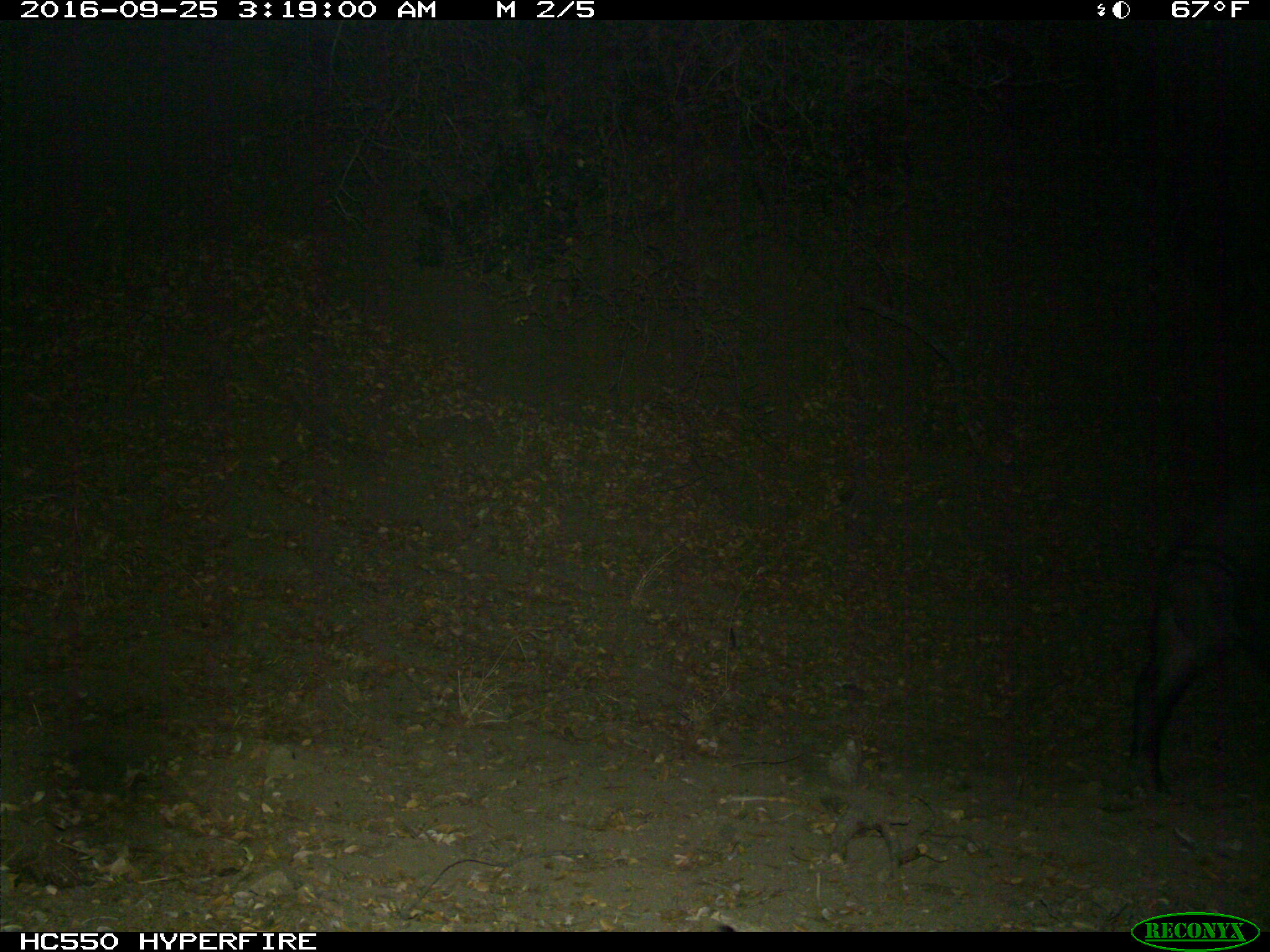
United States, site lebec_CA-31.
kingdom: Animalia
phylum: Chordata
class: Mammalia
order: Artiodactyla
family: Suidae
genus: Sus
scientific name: Sus scrofa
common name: wild boar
Sus scrofa (wild boar).